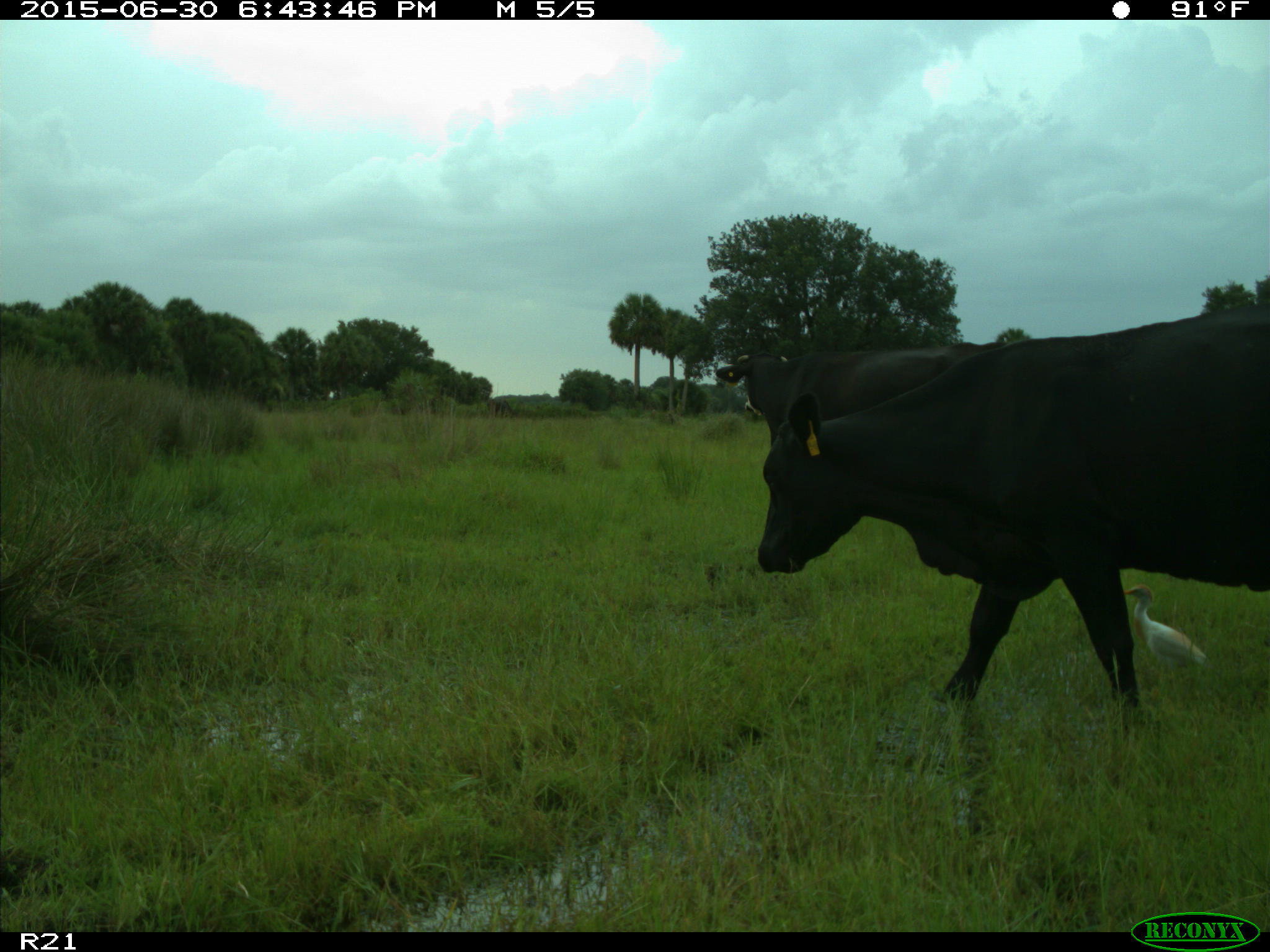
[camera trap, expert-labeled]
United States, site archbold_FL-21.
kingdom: Animalia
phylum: Chordata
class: Mammalia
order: Artiodactyla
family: Bovidae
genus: Bos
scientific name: Bos taurus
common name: domestic cow